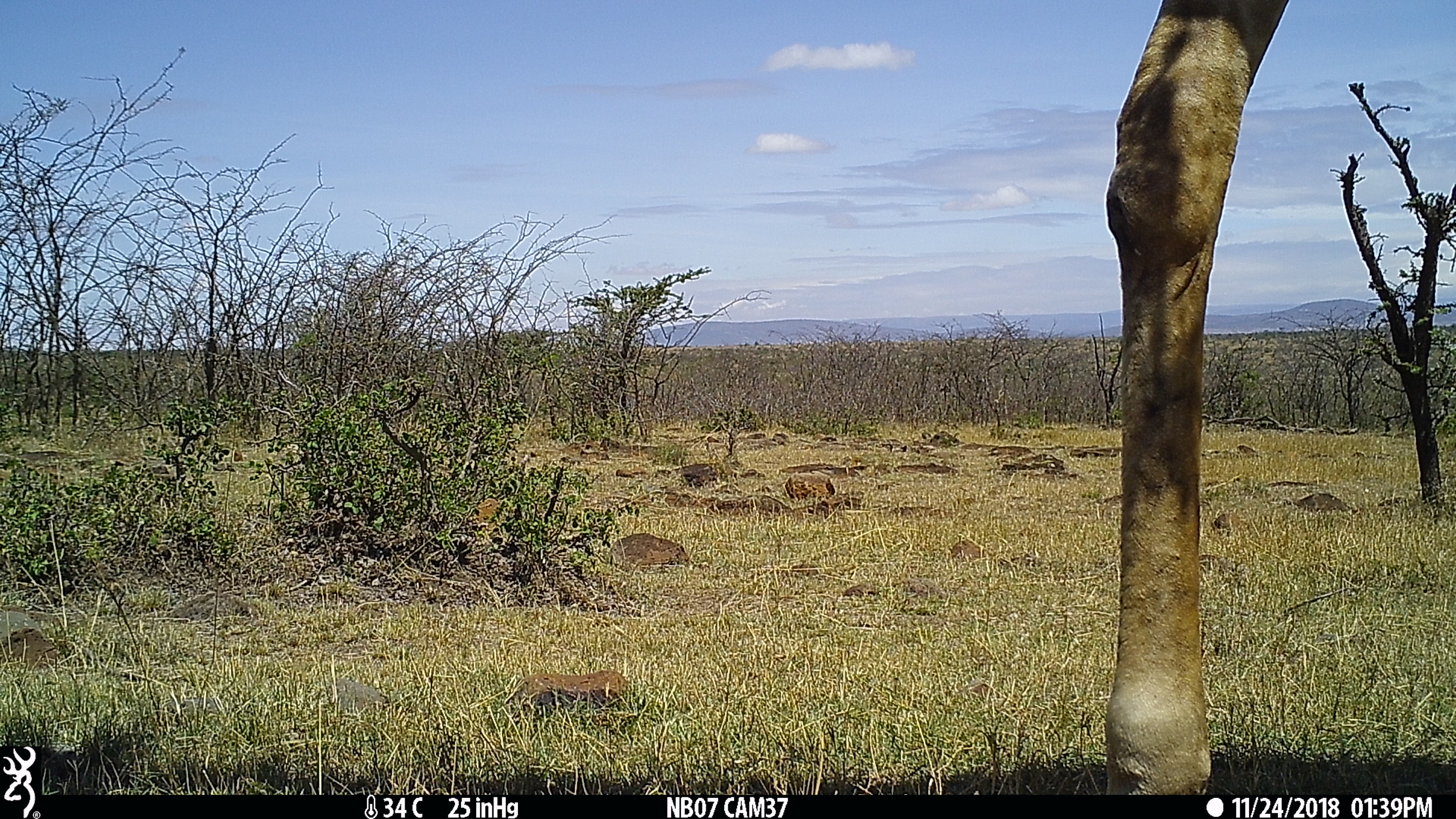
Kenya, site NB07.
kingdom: Animalia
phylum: Chordata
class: Mammalia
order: Artiodactyla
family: Giraffidae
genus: Giraffa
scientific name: Giraffa camelopardalis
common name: northern giraffe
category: giraffe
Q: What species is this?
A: Giraffe (northern giraffe) (Giraffa camelopardalis).